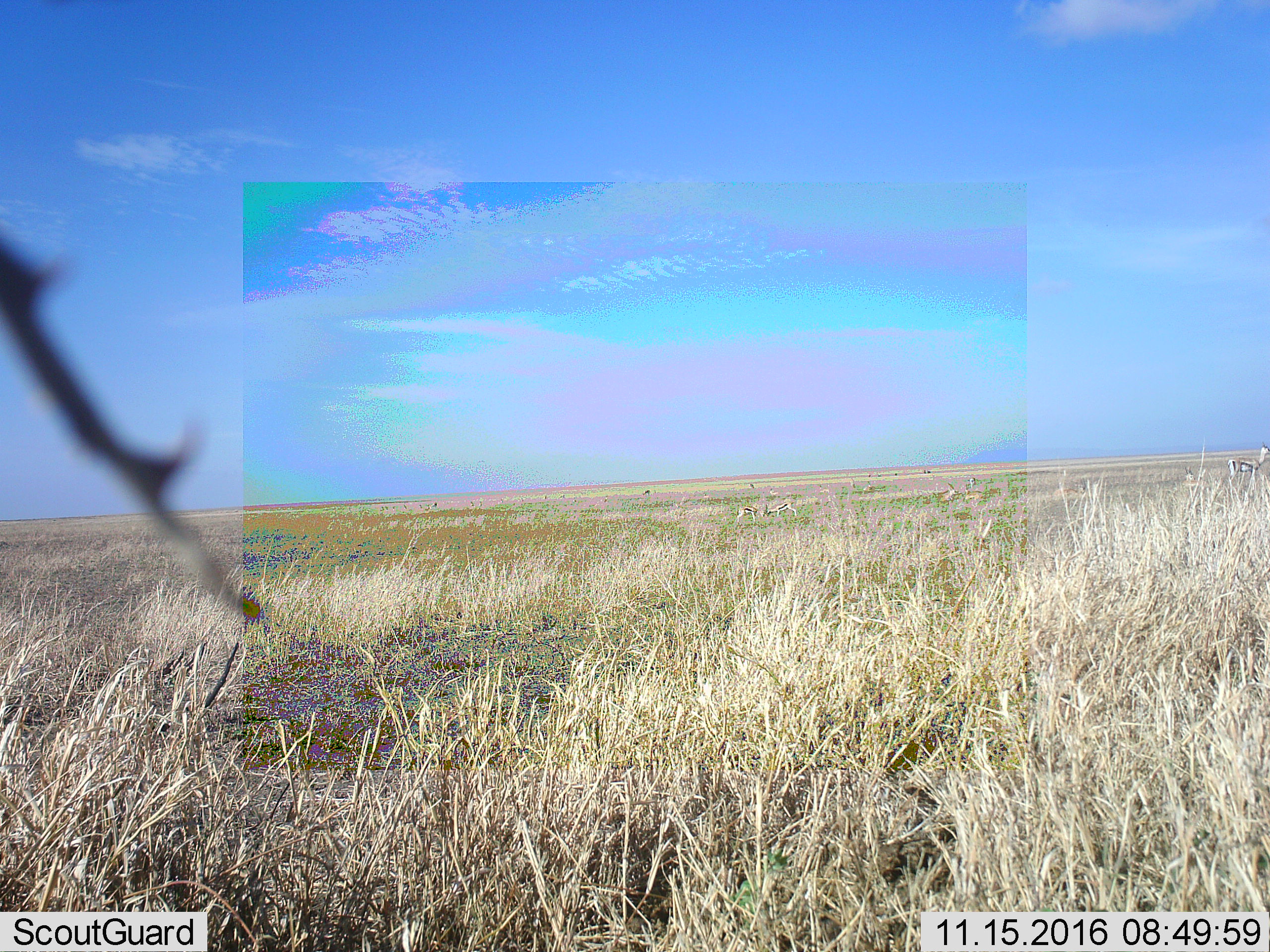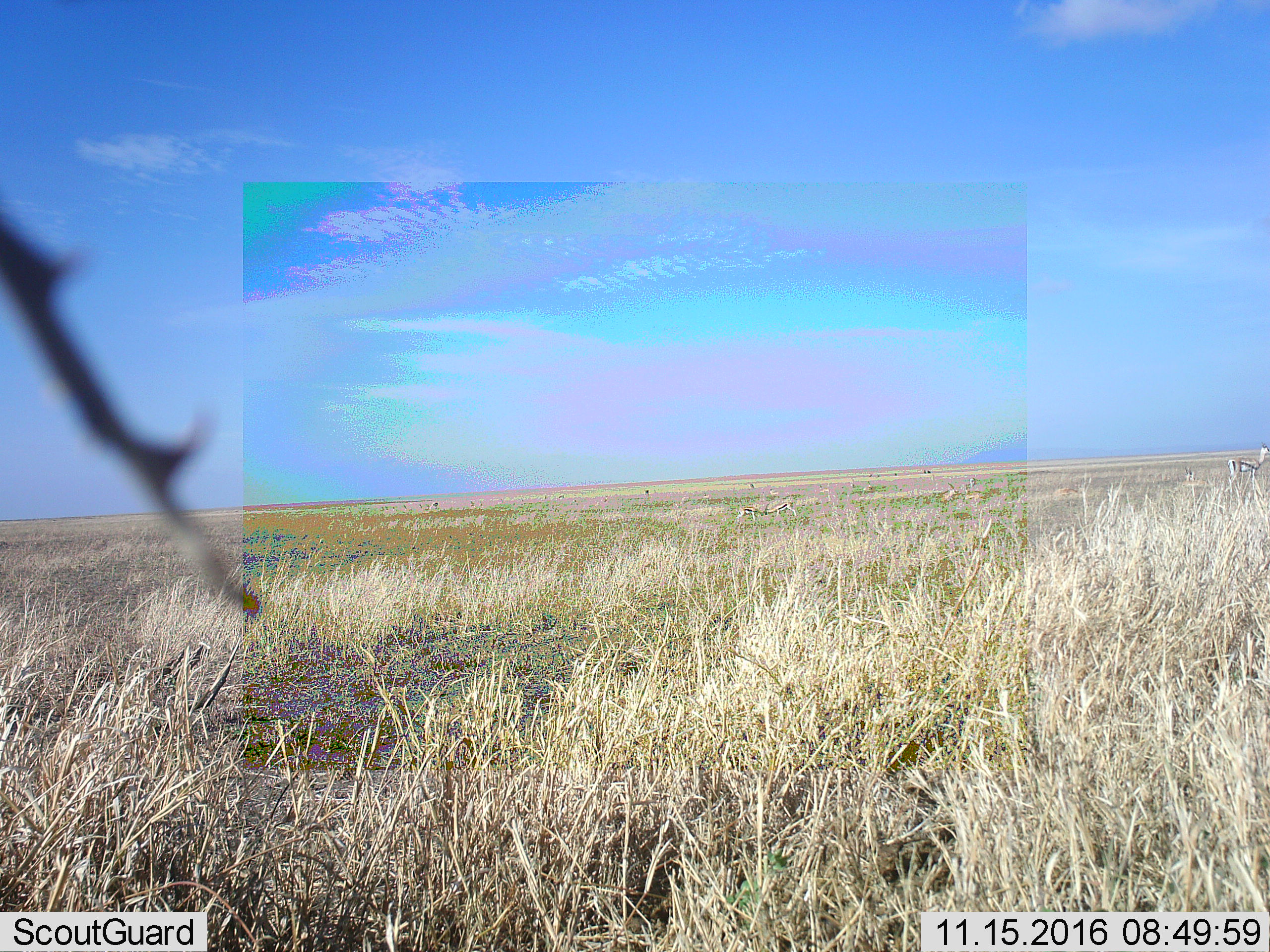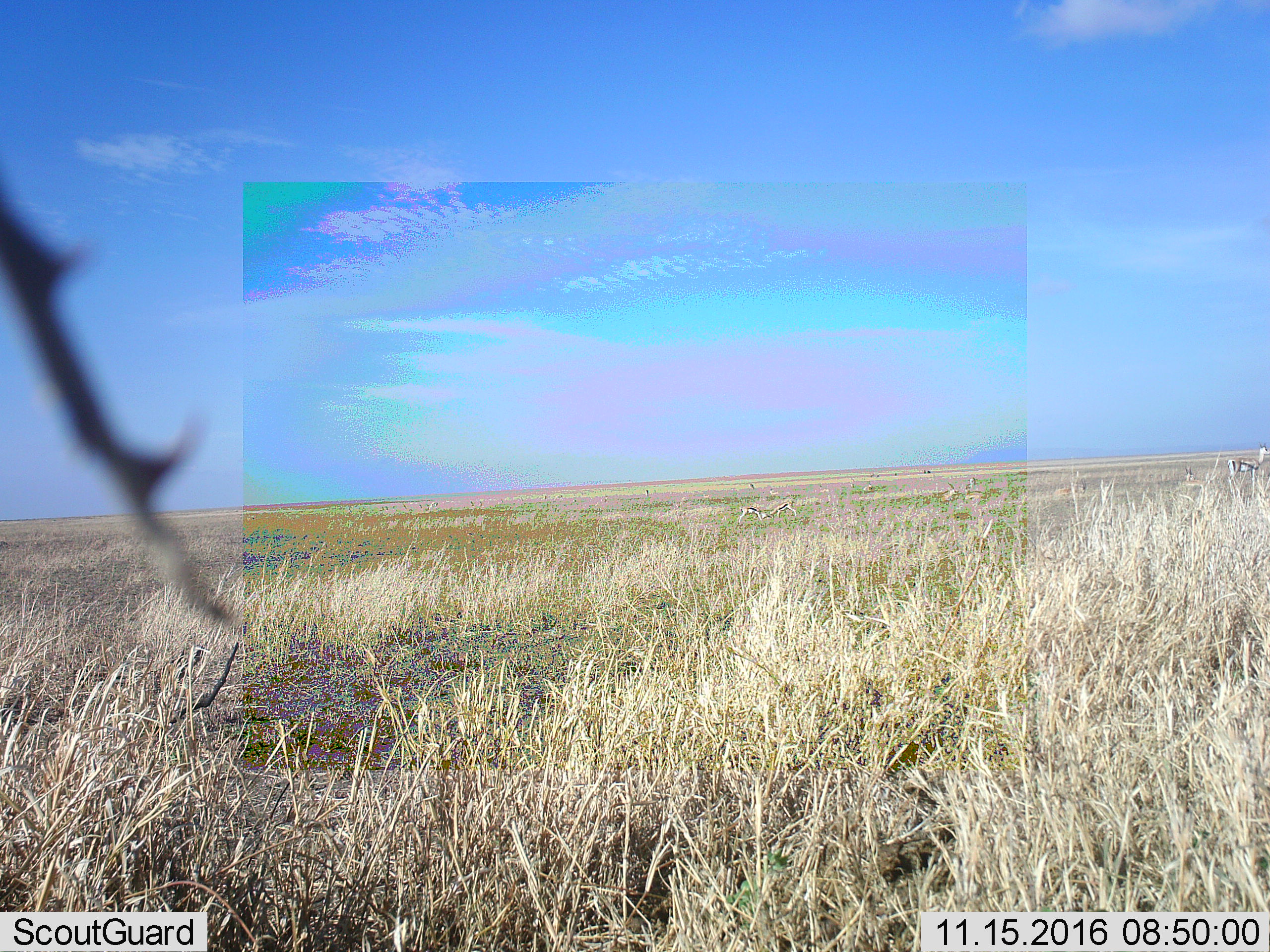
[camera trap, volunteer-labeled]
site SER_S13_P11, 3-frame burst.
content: unidentified animal